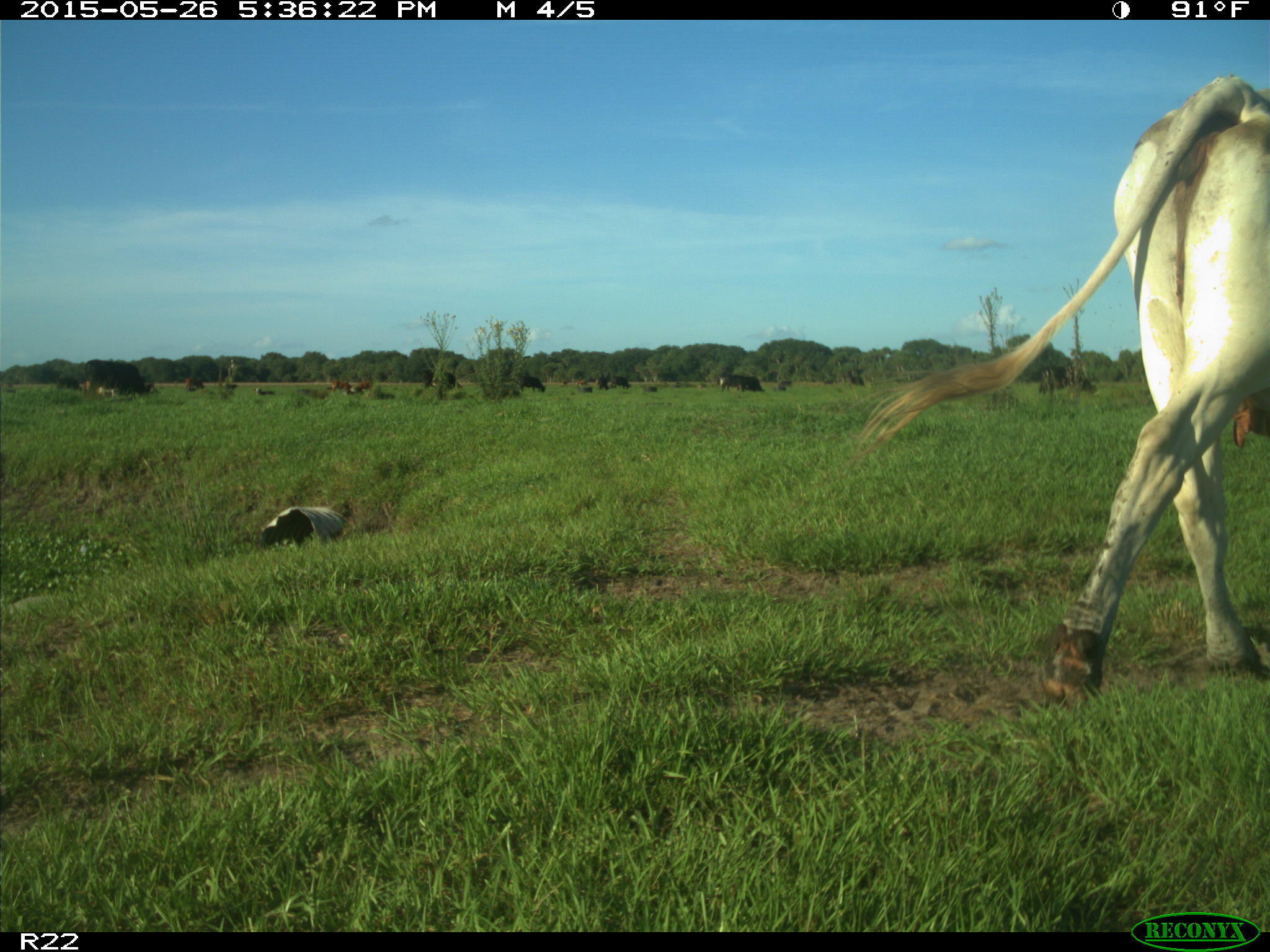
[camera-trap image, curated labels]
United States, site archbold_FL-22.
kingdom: Animalia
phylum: Chordata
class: Mammalia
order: Artiodactyla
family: Bovidae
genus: Bos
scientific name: Bos taurus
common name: domestic cow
Bos taurus (domestic cow).